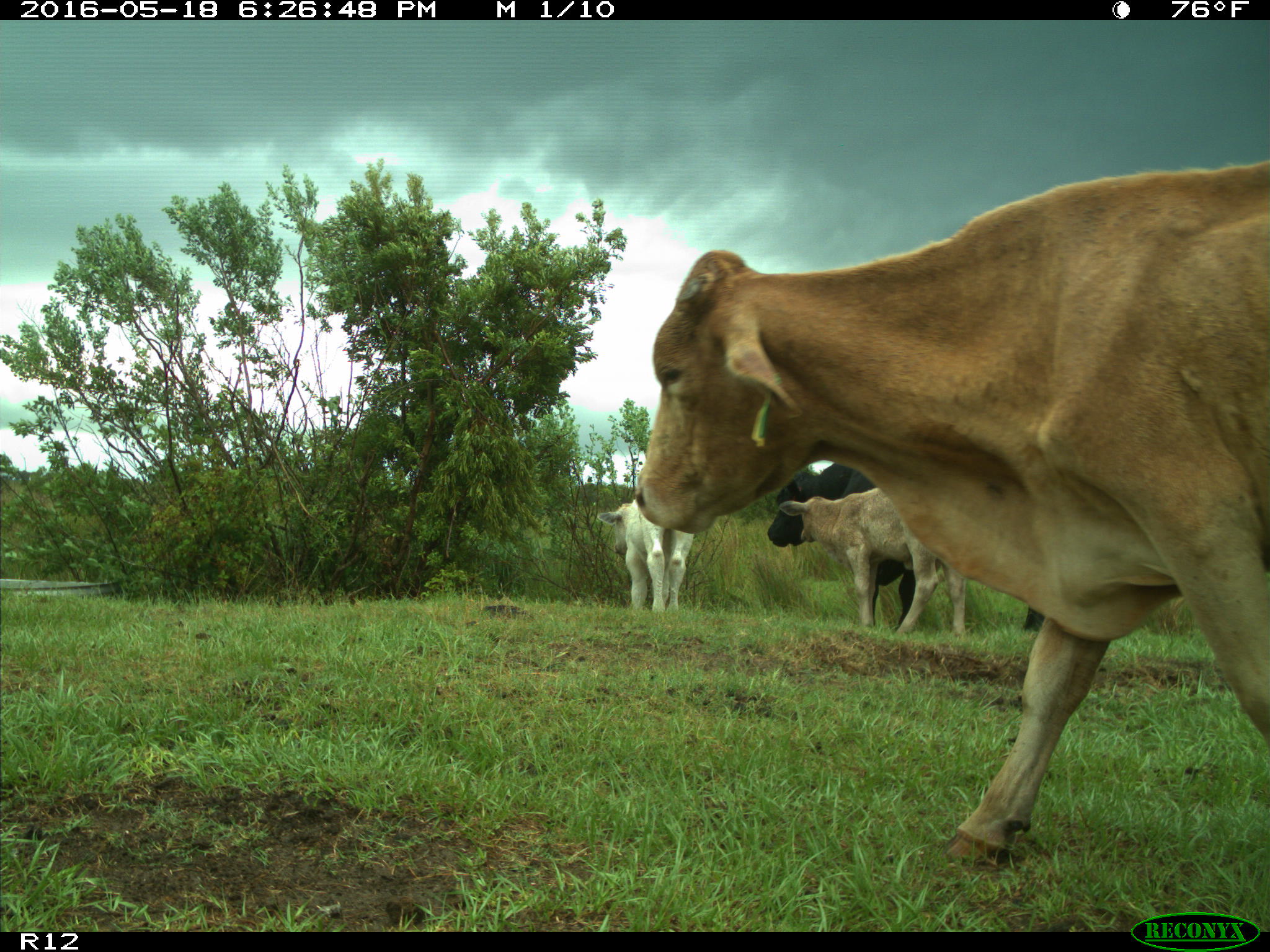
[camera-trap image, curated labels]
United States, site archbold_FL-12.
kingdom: Animalia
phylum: Chordata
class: Mammalia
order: Artiodactyla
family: Bovidae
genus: Bos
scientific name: Bos taurus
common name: domestic cow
Bos taurus (domestic cow).